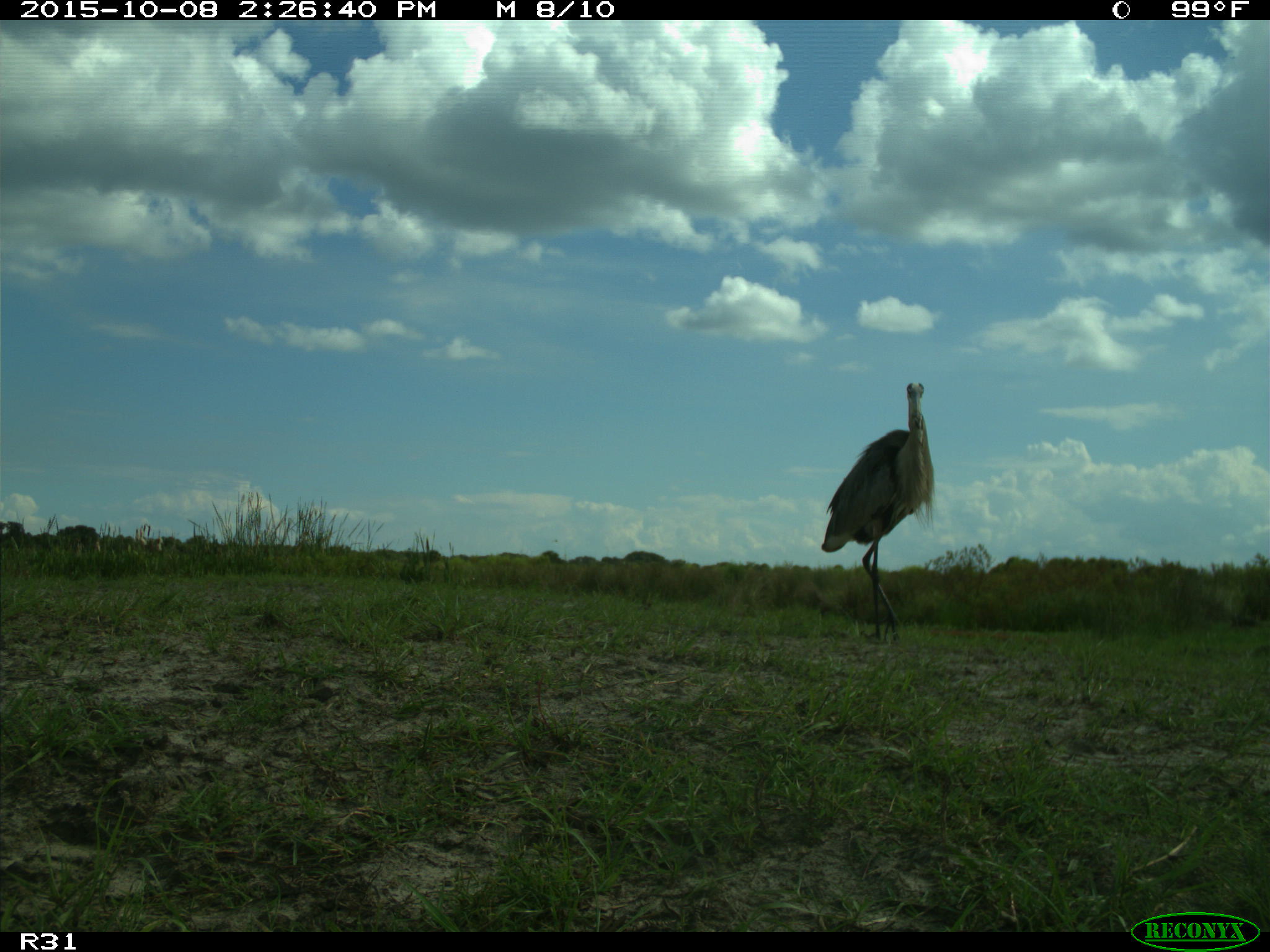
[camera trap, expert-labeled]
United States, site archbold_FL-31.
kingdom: Animalia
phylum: Chordata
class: Aves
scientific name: Aves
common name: birds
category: unidentified bird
Unidentified bird (birds) (Aves).